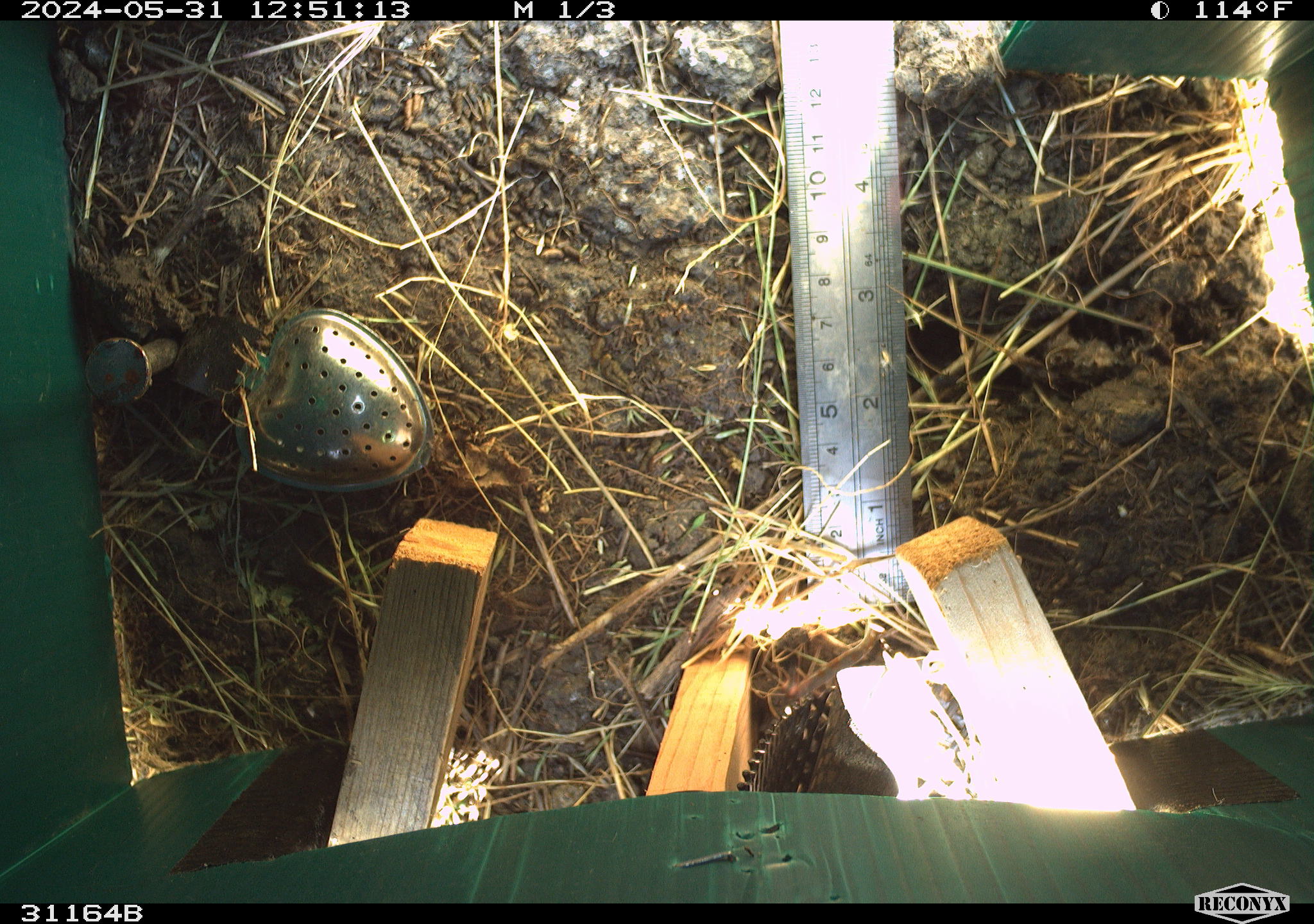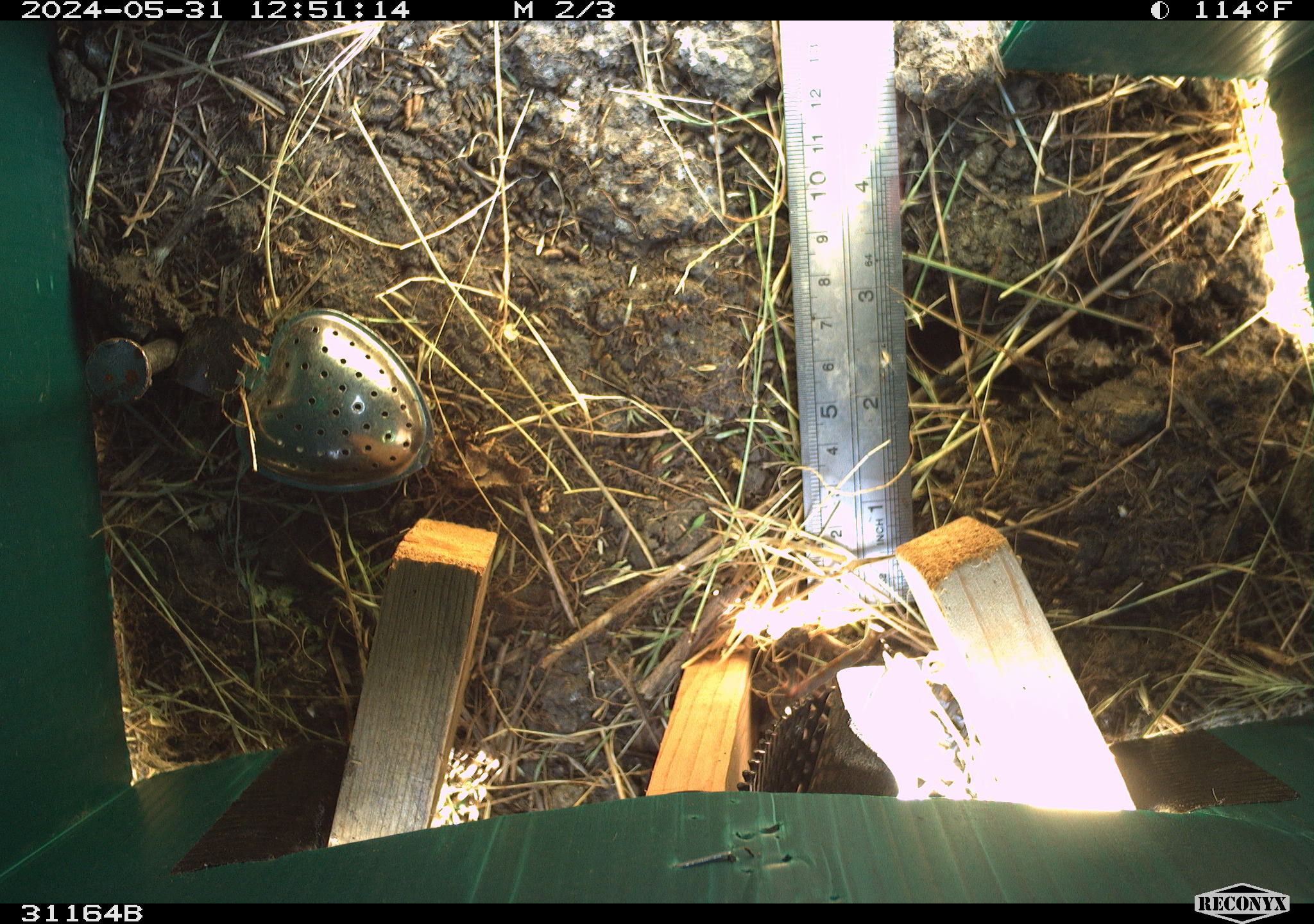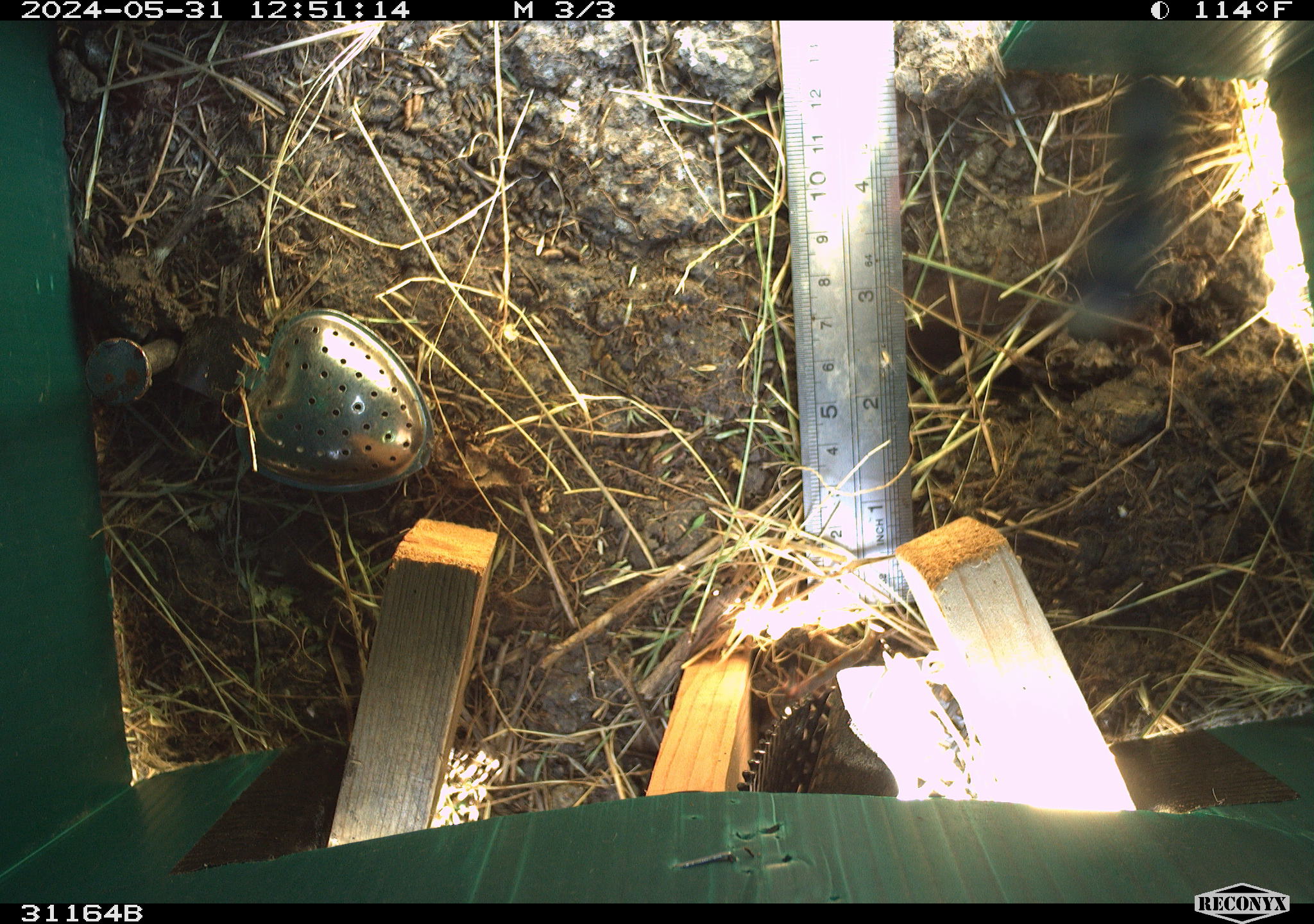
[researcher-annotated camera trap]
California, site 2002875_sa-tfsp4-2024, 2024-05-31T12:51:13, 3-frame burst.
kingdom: Animalia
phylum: Arthropoda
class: Insecta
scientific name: Insecta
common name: insect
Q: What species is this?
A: Insect (Insecta).